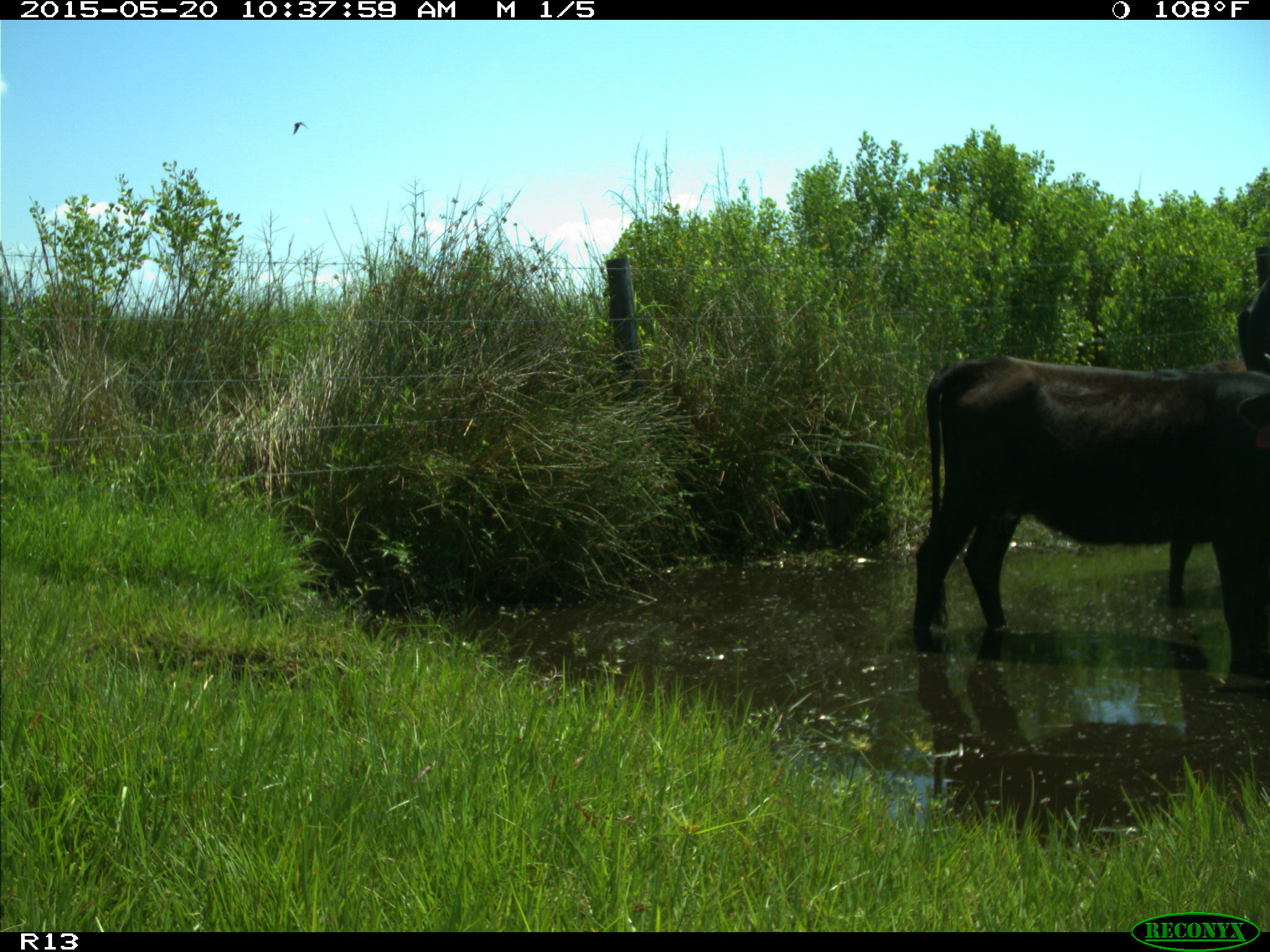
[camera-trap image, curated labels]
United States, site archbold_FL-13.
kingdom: Animalia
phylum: Chordata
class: Mammalia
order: Artiodactyla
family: Bovidae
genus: Bos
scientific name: Bos taurus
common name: domestic cow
Bos taurus (domestic cow).